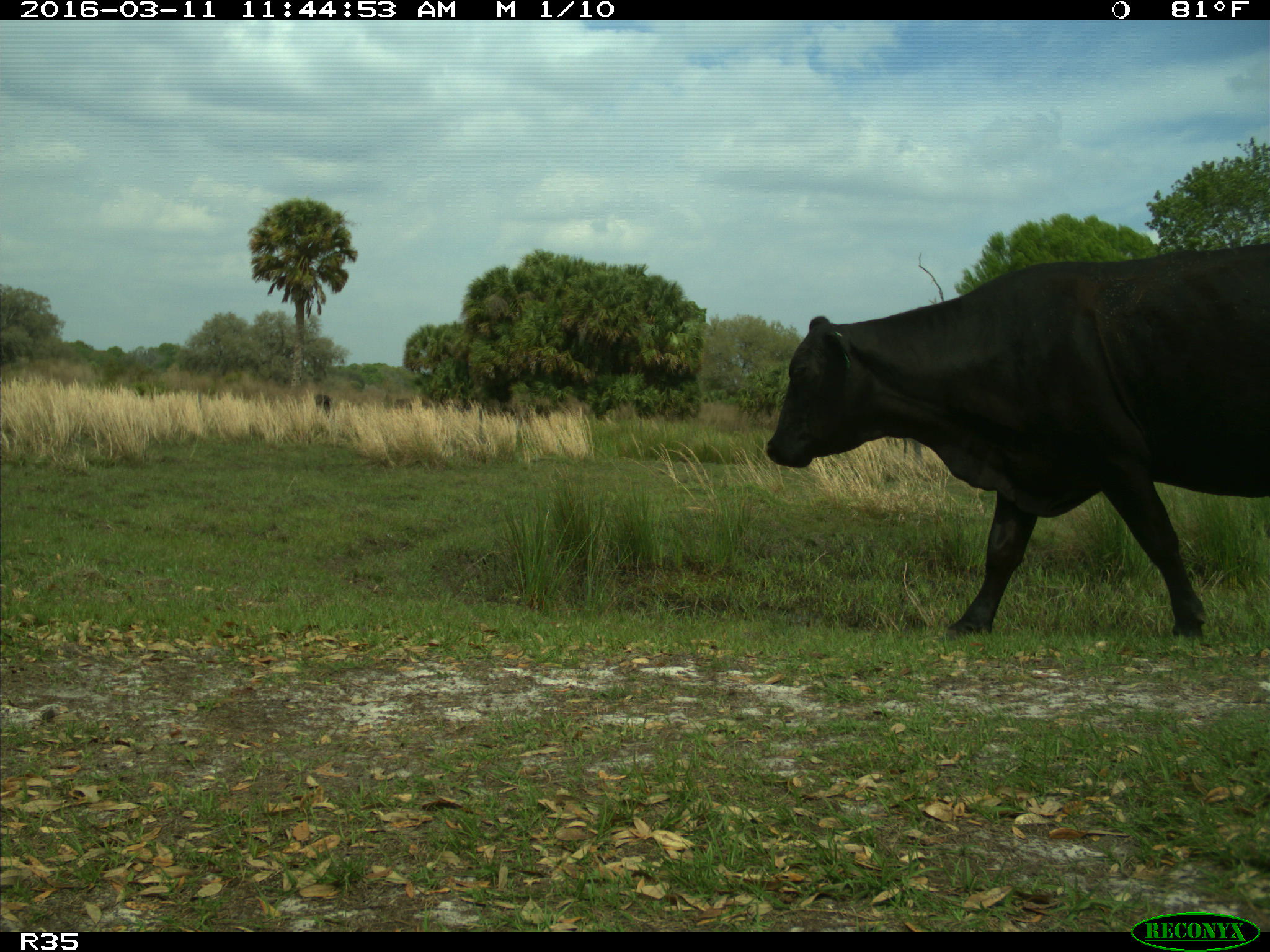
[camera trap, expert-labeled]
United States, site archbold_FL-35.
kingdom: Animalia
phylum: Chordata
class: Mammalia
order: Artiodactyla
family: Bovidae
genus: Bos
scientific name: Bos taurus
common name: domestic cow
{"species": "Bos taurus (domestic cow)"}